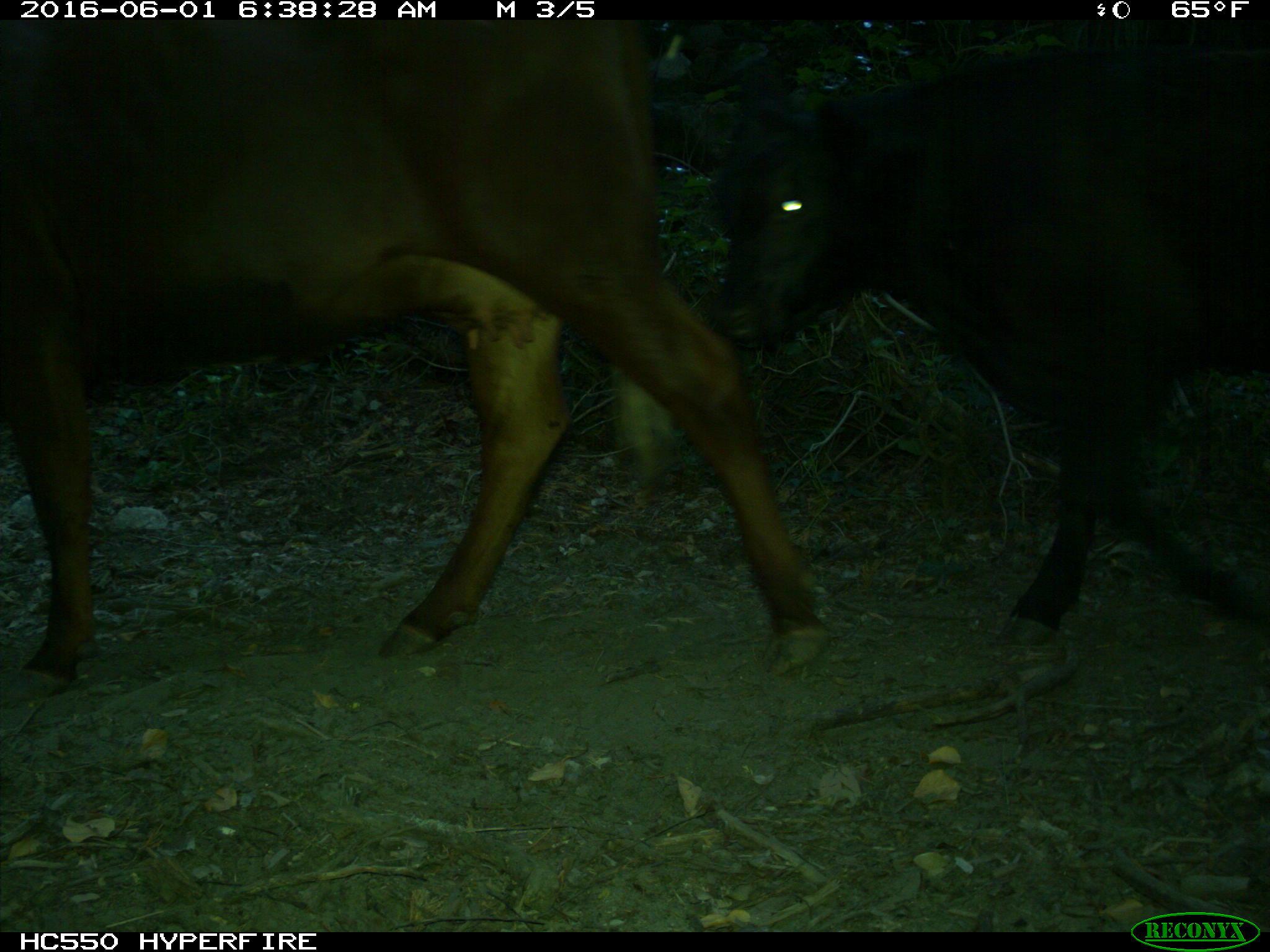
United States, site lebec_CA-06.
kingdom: Animalia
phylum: Chordata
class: Mammalia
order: Artiodactyla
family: Bovidae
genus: Bos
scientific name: Bos taurus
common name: domestic cow